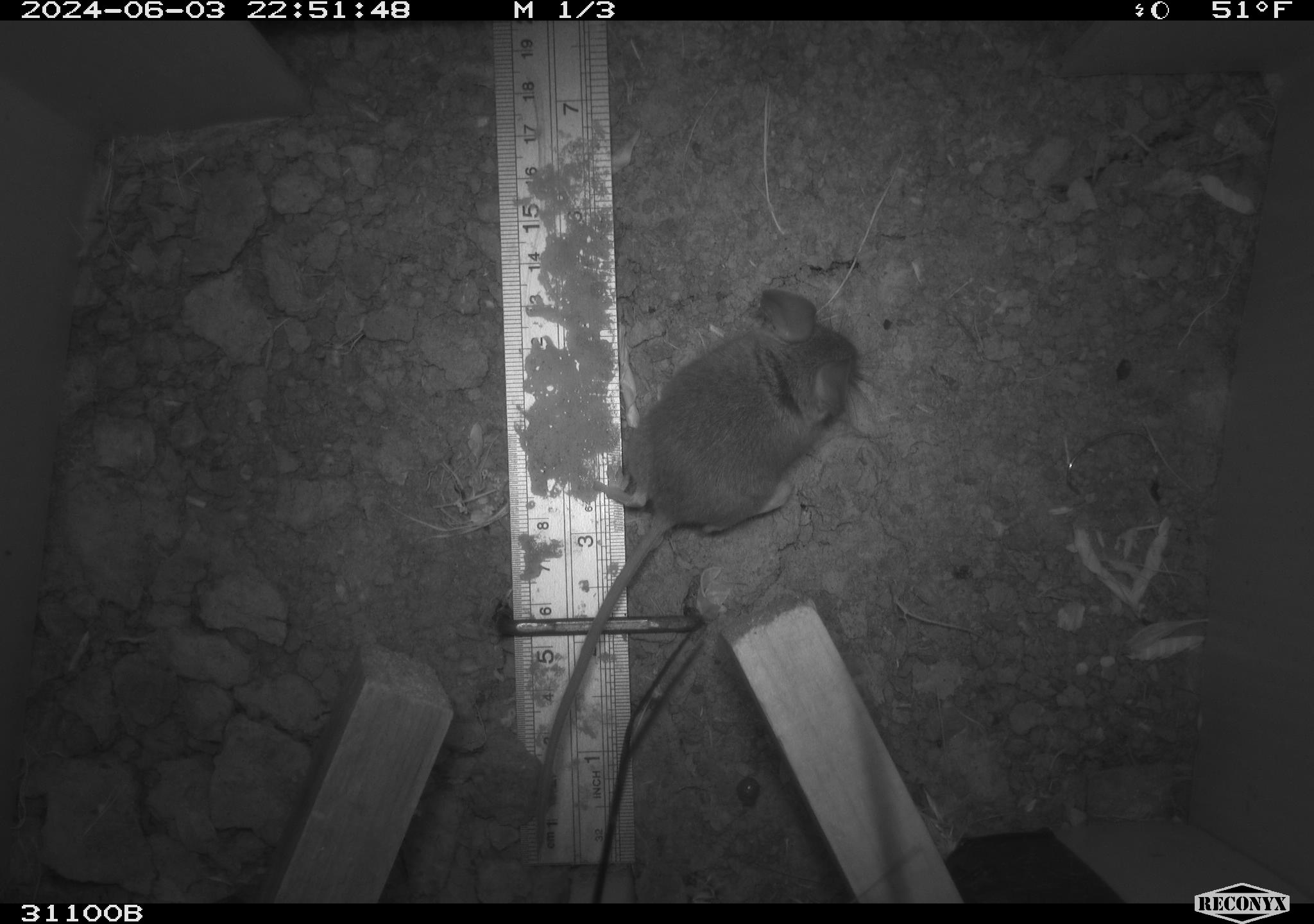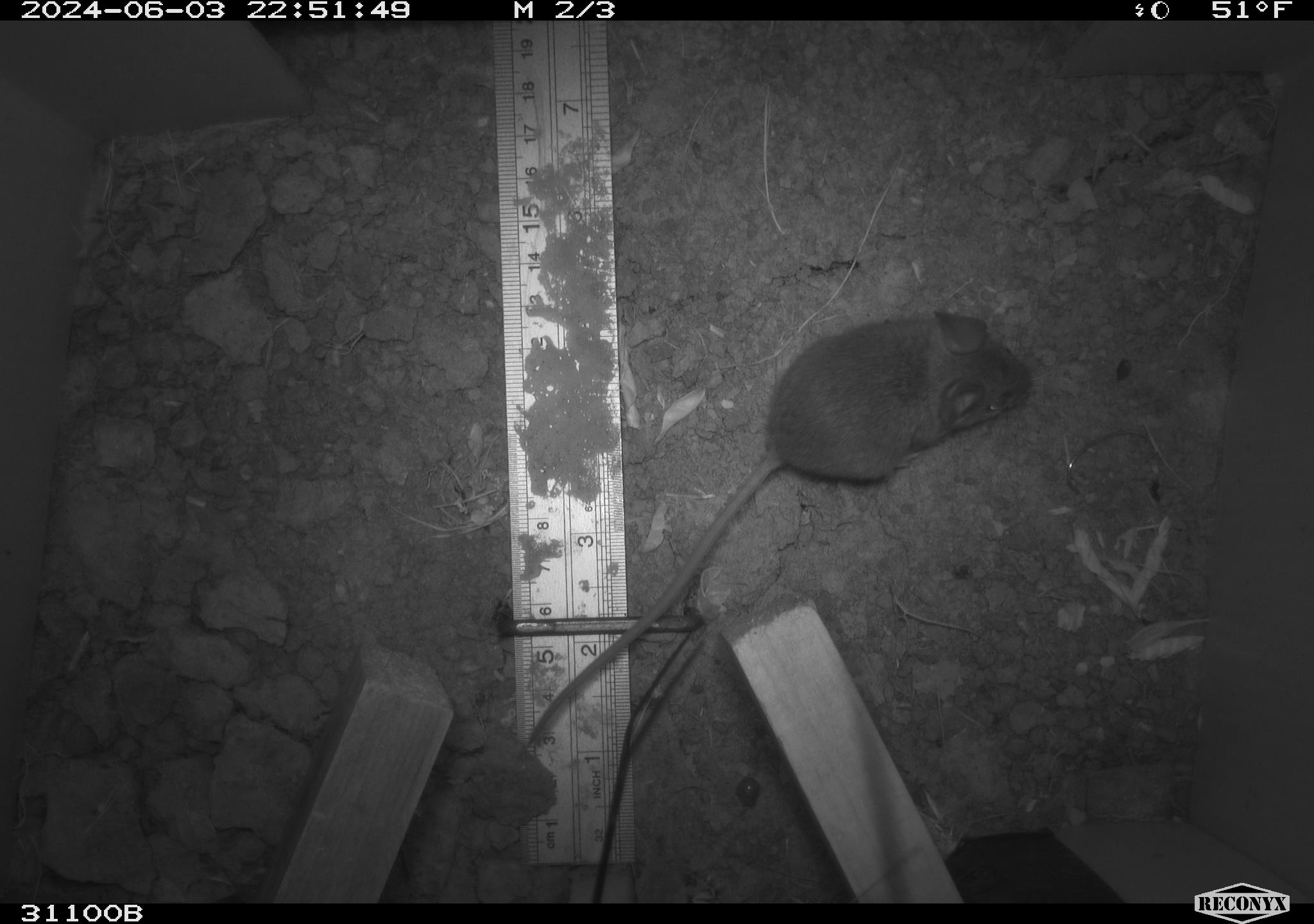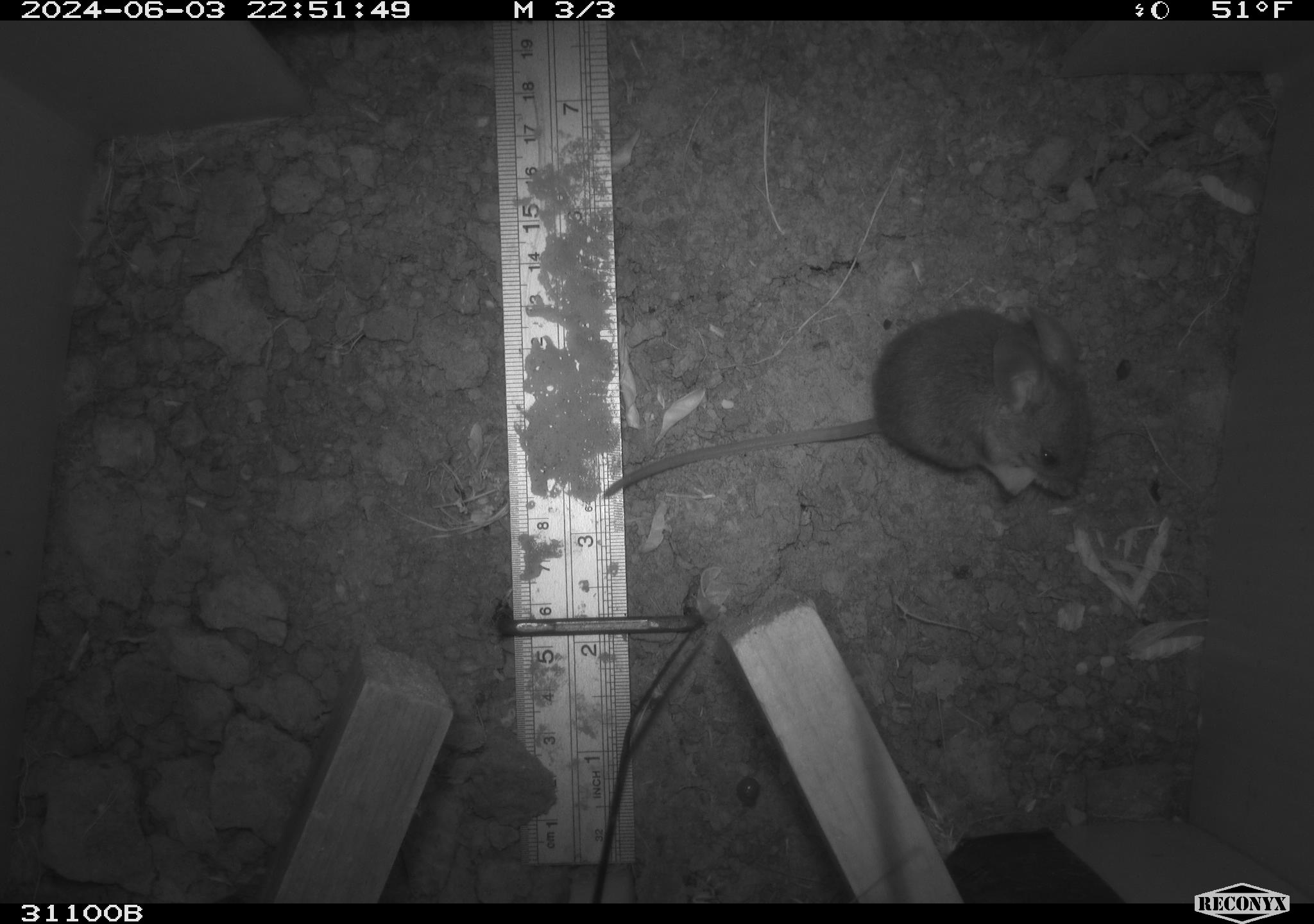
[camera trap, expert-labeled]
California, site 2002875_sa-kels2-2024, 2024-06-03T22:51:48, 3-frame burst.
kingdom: Animalia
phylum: Chordata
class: Mammalia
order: Rodentia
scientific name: Rodentia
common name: rodent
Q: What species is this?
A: Rodent (Rodentia).